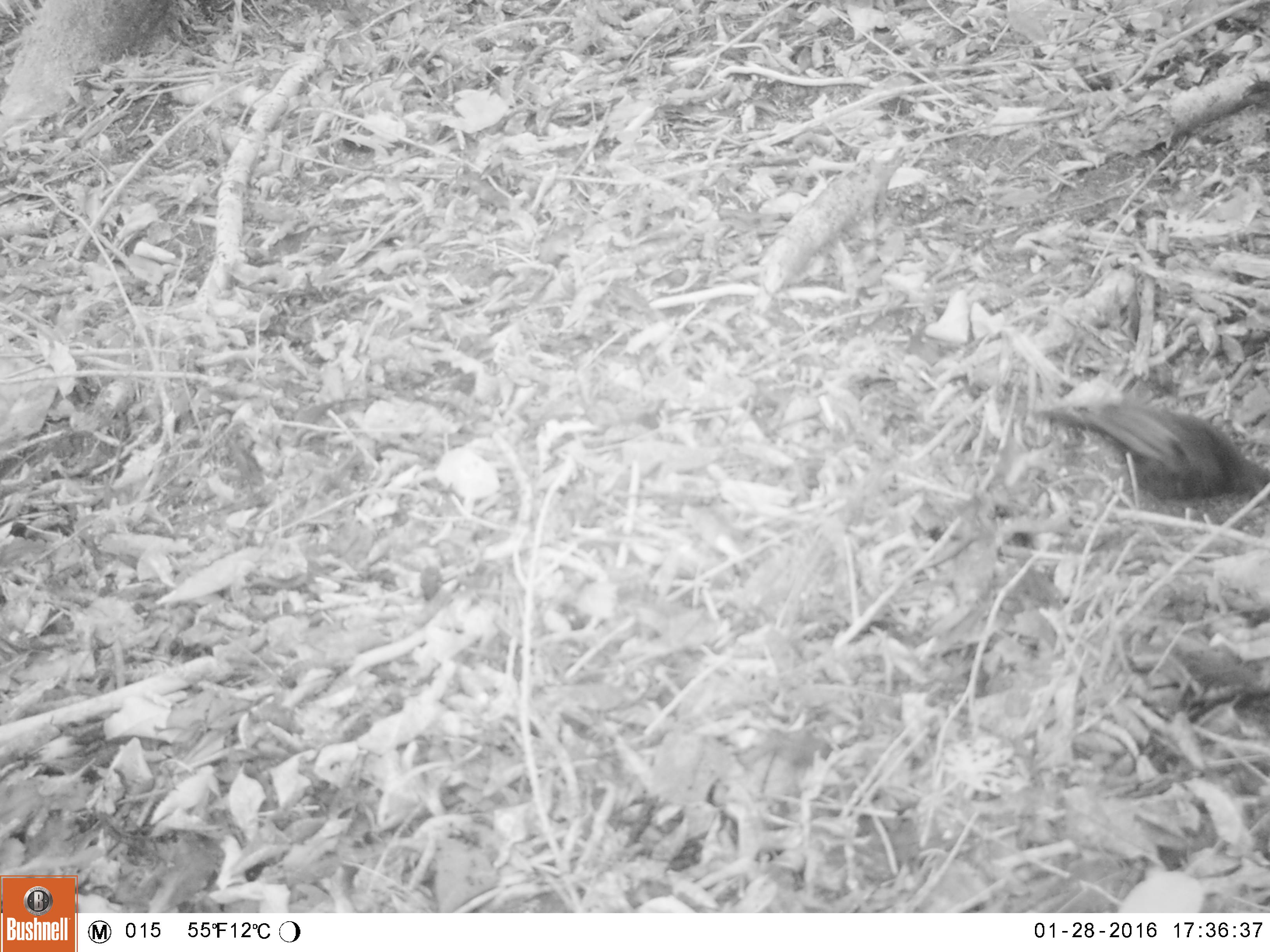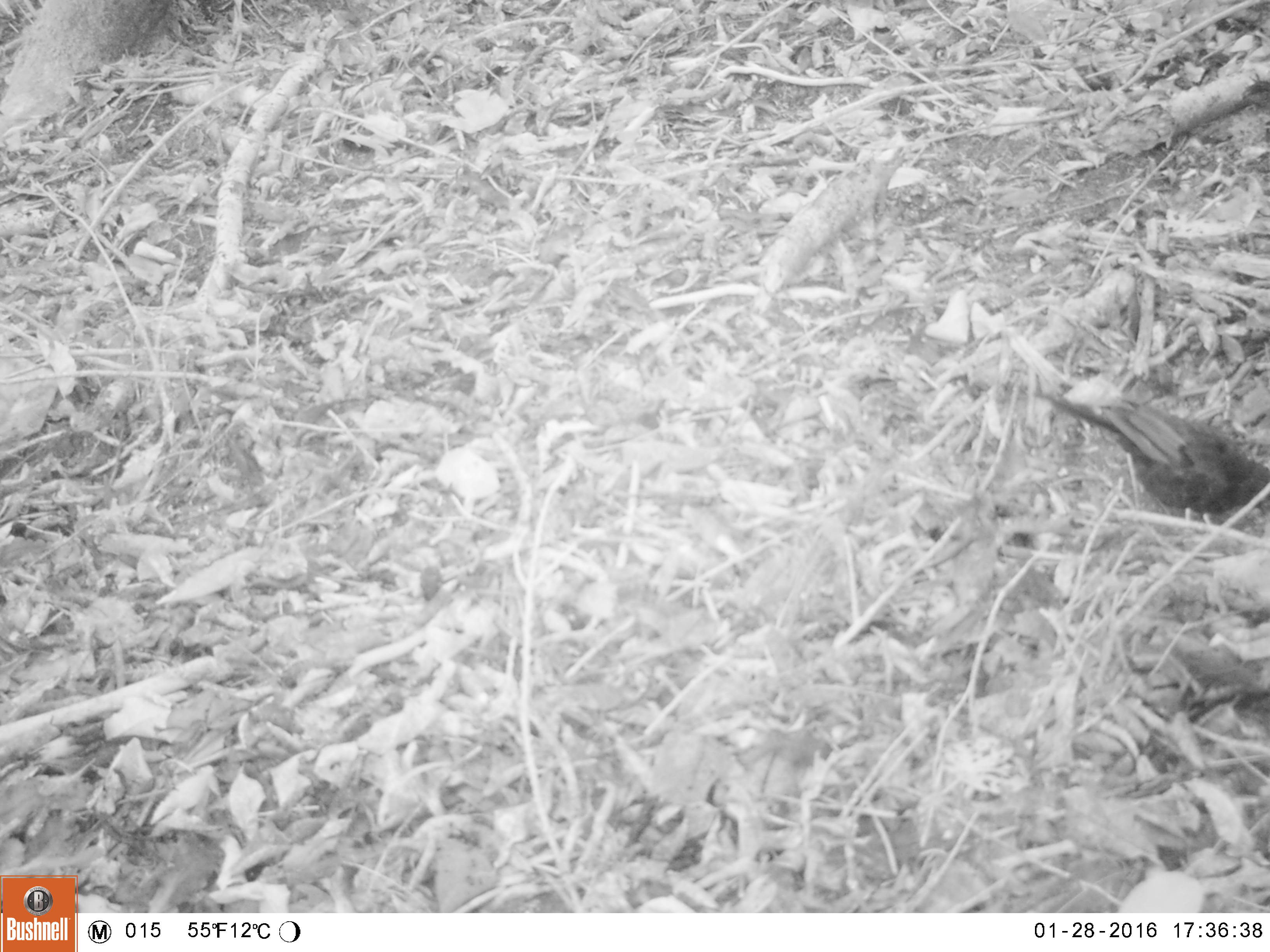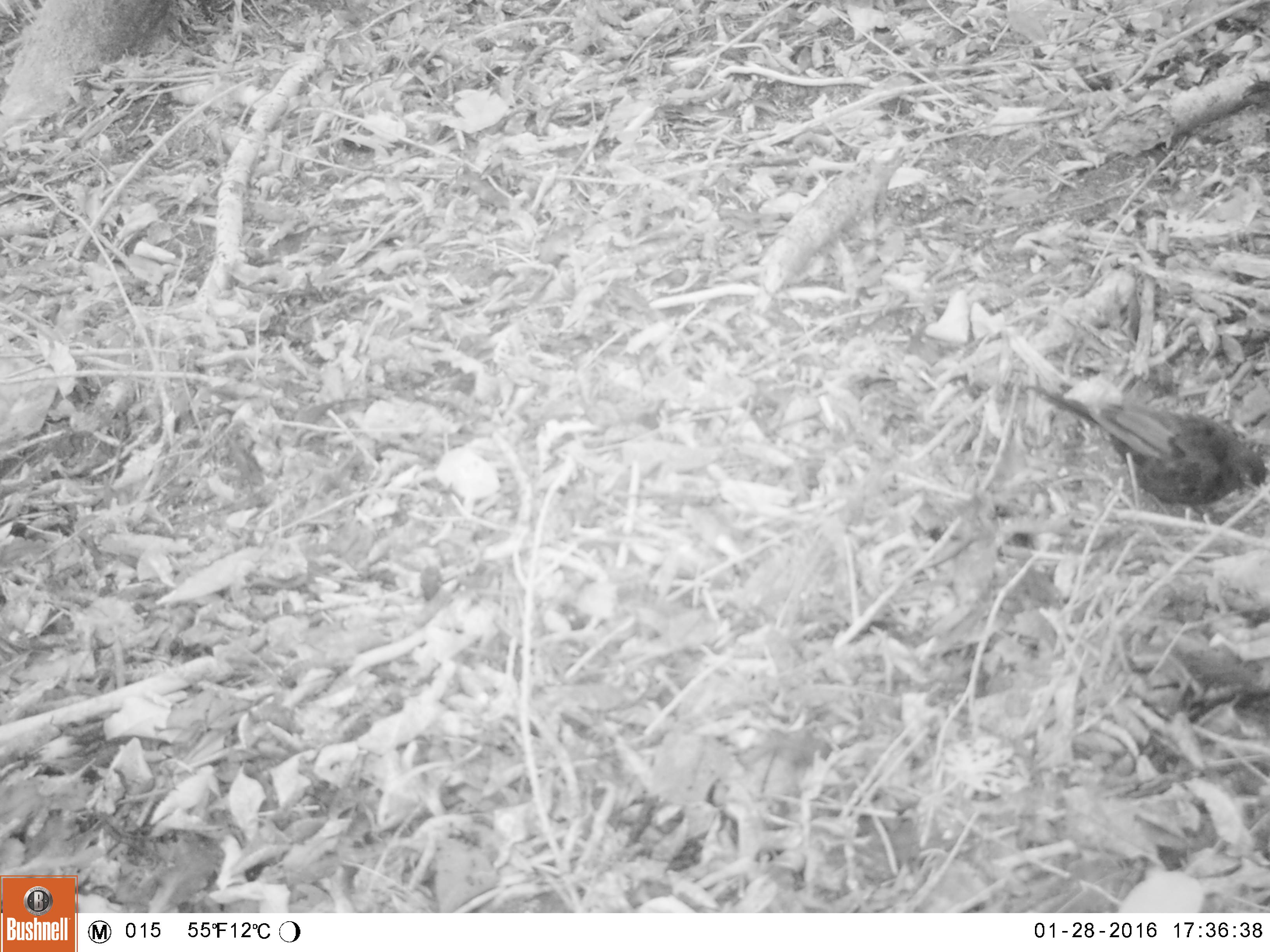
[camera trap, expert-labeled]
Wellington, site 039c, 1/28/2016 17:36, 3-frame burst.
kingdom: Animalia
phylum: Chordata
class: Aves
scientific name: Aves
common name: bird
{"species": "bird (Aves)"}